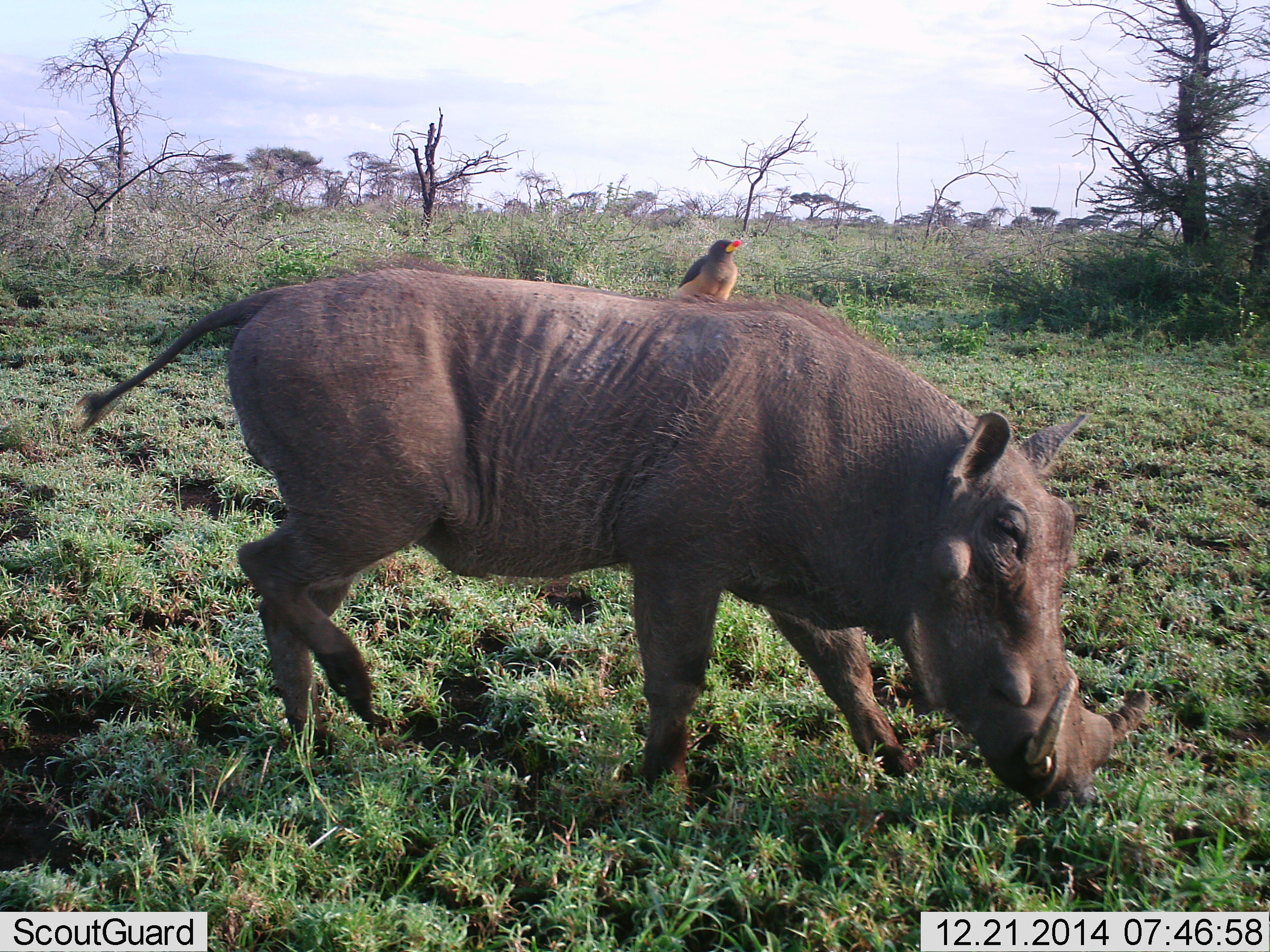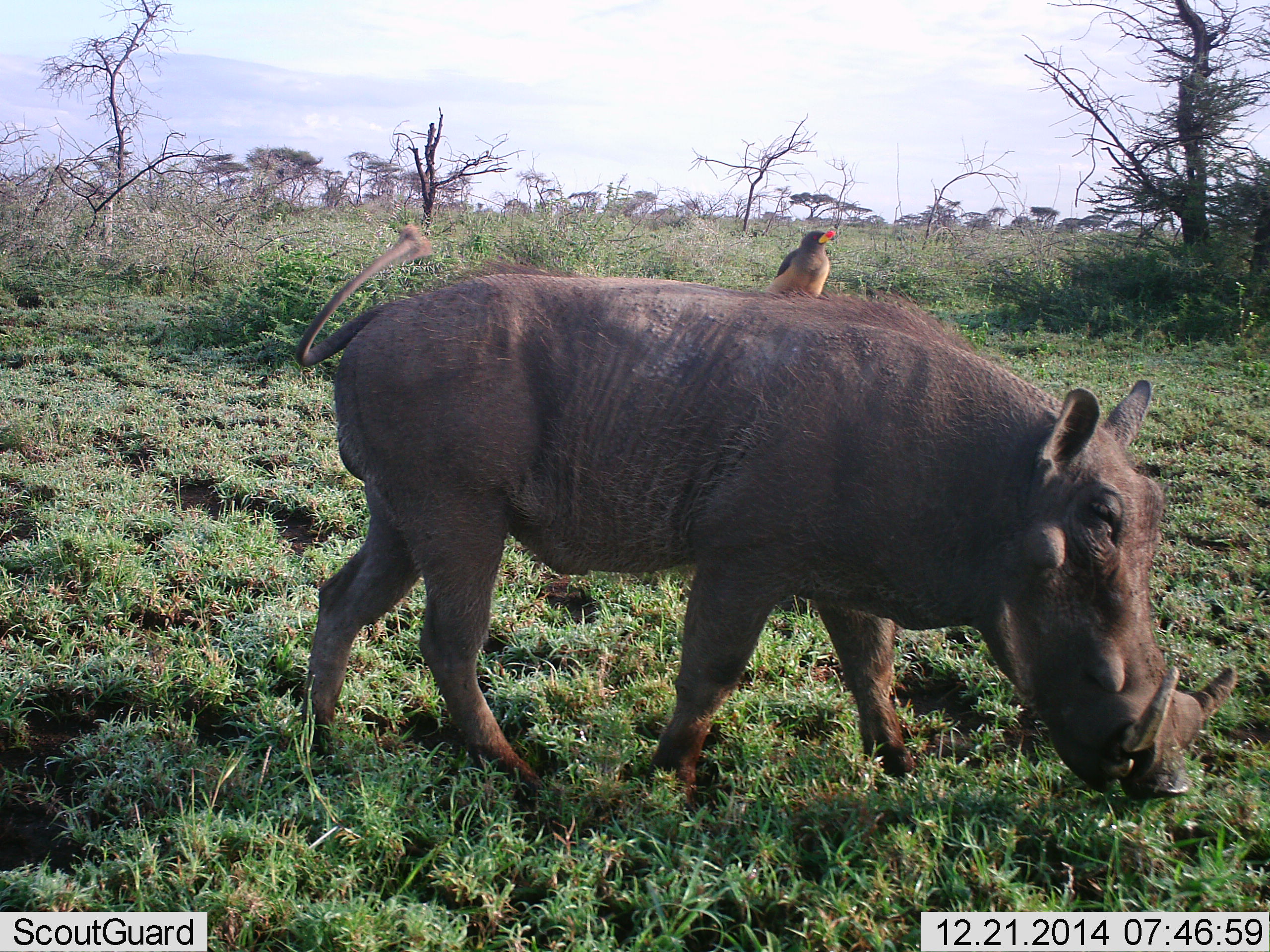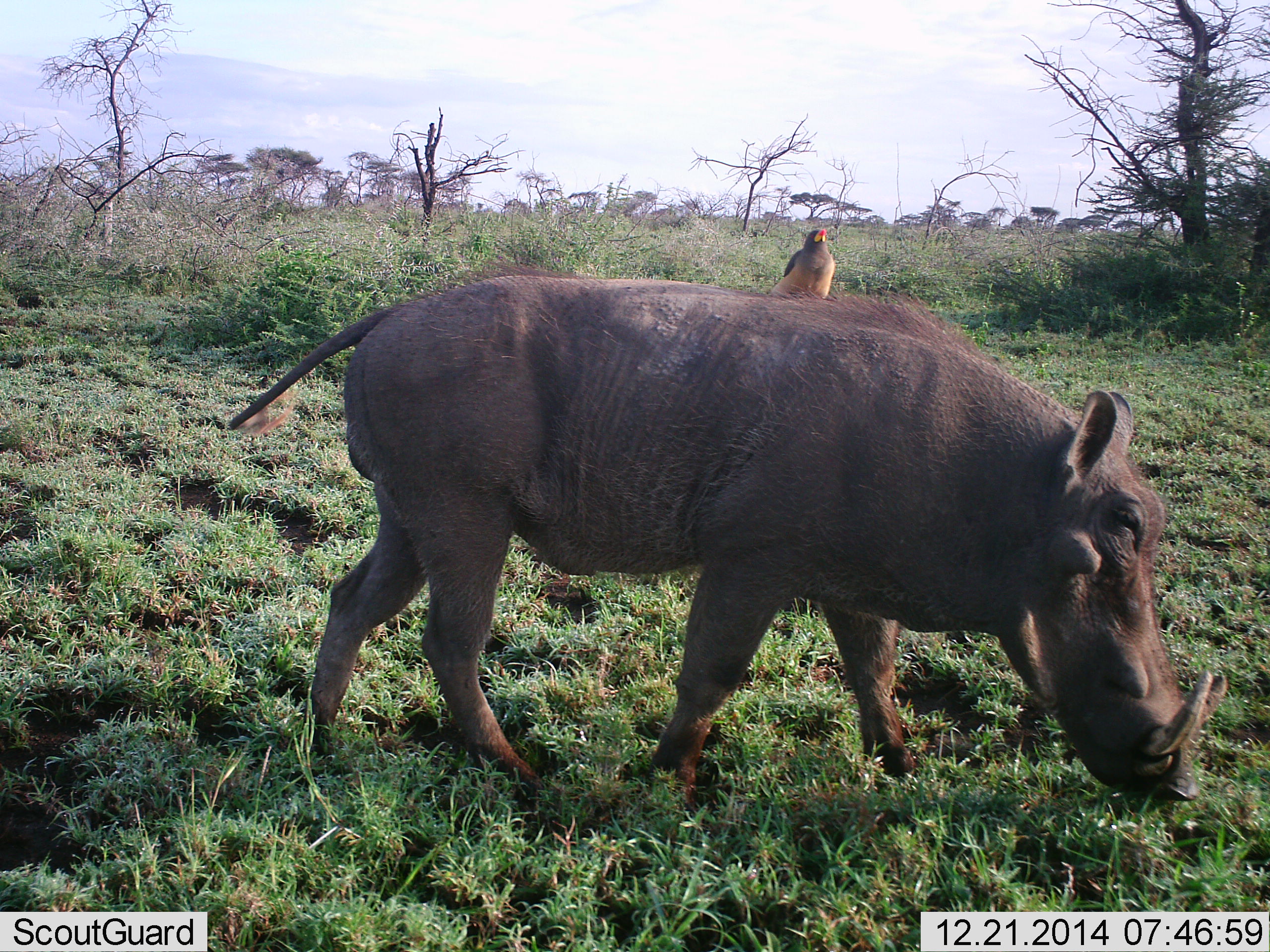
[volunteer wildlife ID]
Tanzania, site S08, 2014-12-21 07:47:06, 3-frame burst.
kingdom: Animalia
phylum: Chordata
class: Aves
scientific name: Aves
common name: bird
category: otherbird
Otherbird (bird) (Aves), count 1. Behavior (volunteer vote fractions): standing 20%, resting 70%, moving 0%, interacting 30%. Young present (vote fraction): 0%. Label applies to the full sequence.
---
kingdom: Animalia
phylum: Chordata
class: Mammalia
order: Artiodactyla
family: Suidae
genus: Phacochoerus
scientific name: Phacochoerus africanus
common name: warthog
Warthog (Phacochoerus africanus), count 1. Behavior (volunteer vote fractions): standing 20%, resting 0%, moving 40%, interacting 0%. Young present (vote fraction): 0%. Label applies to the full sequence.